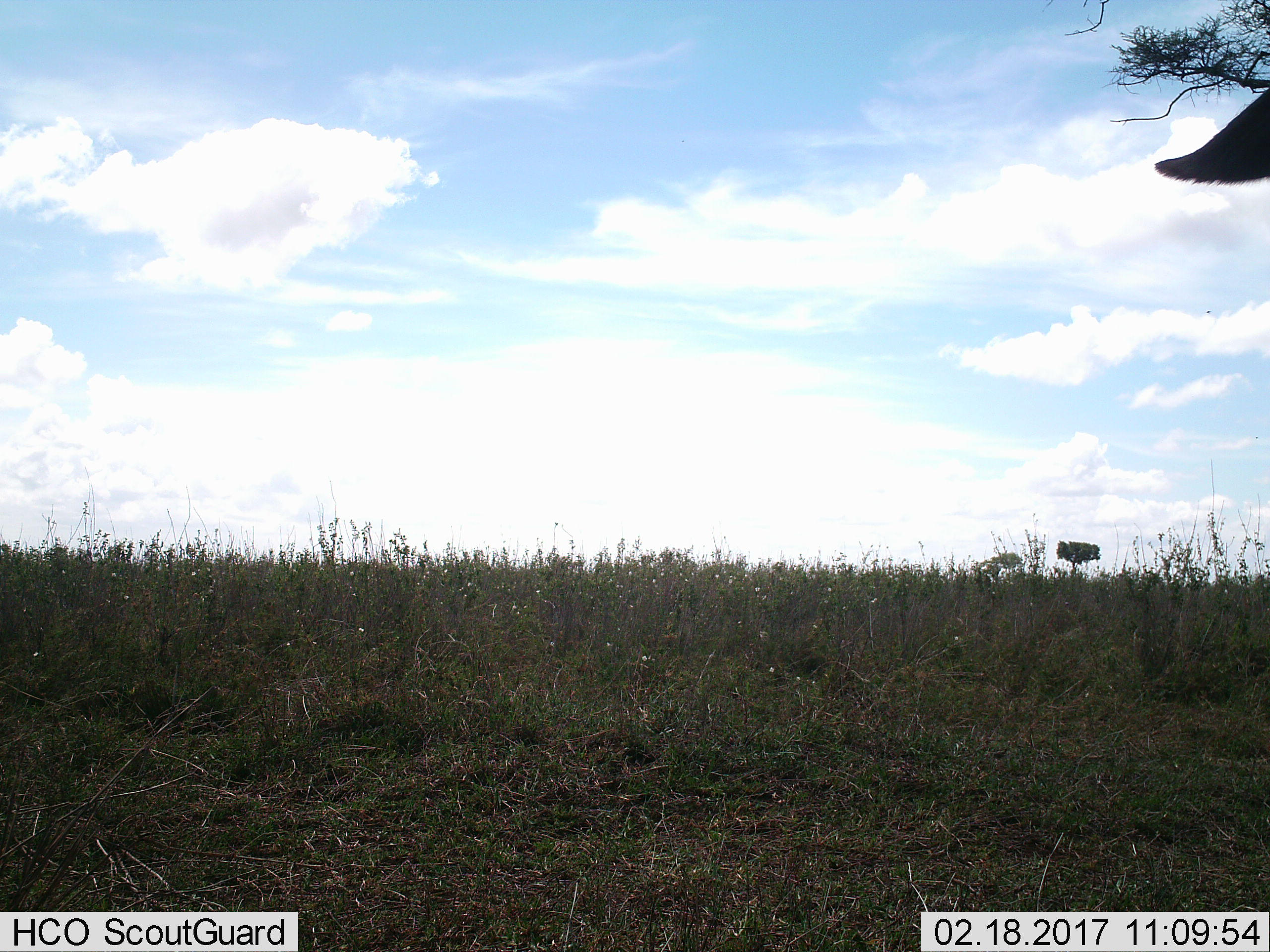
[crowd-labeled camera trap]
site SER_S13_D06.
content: unidentified animal